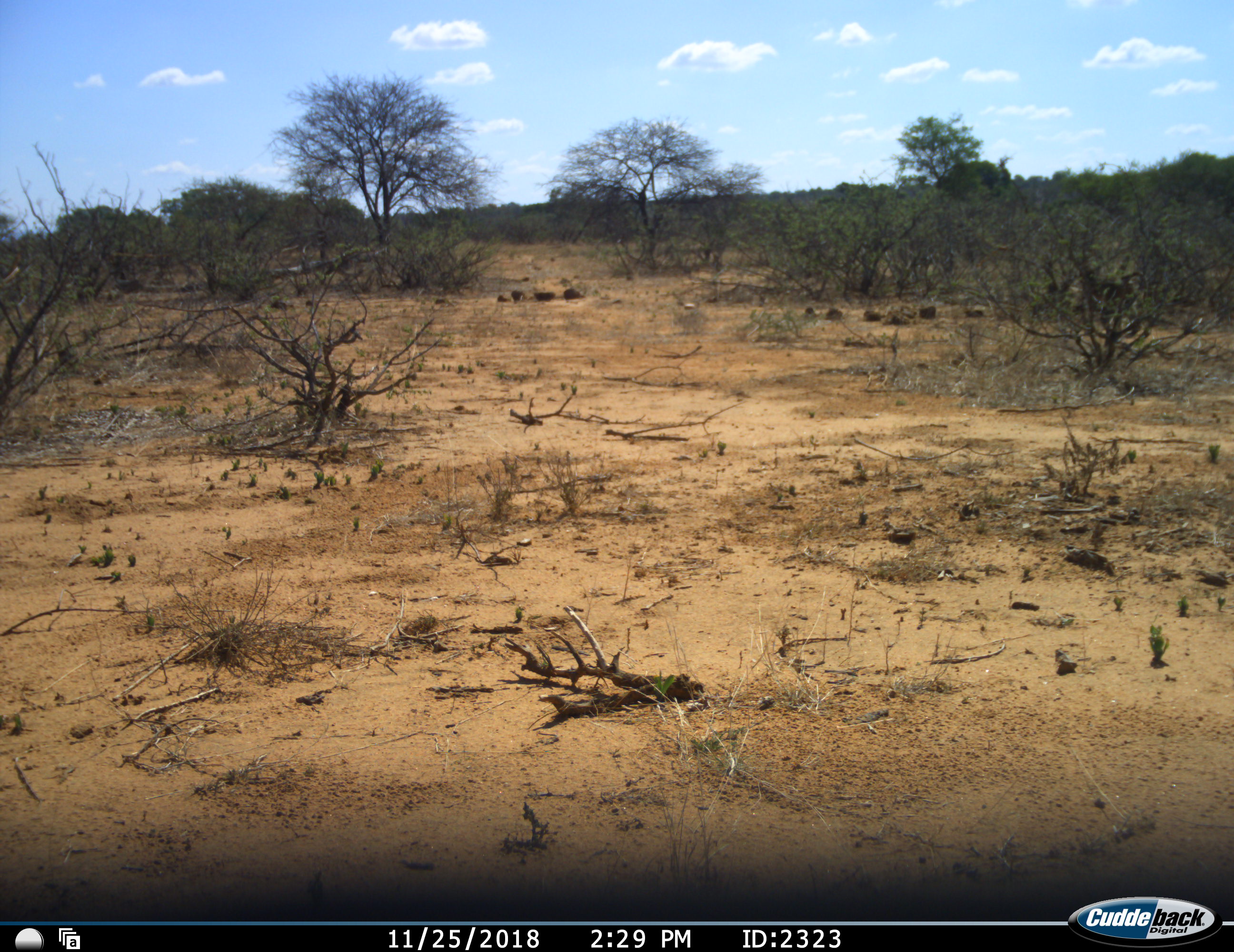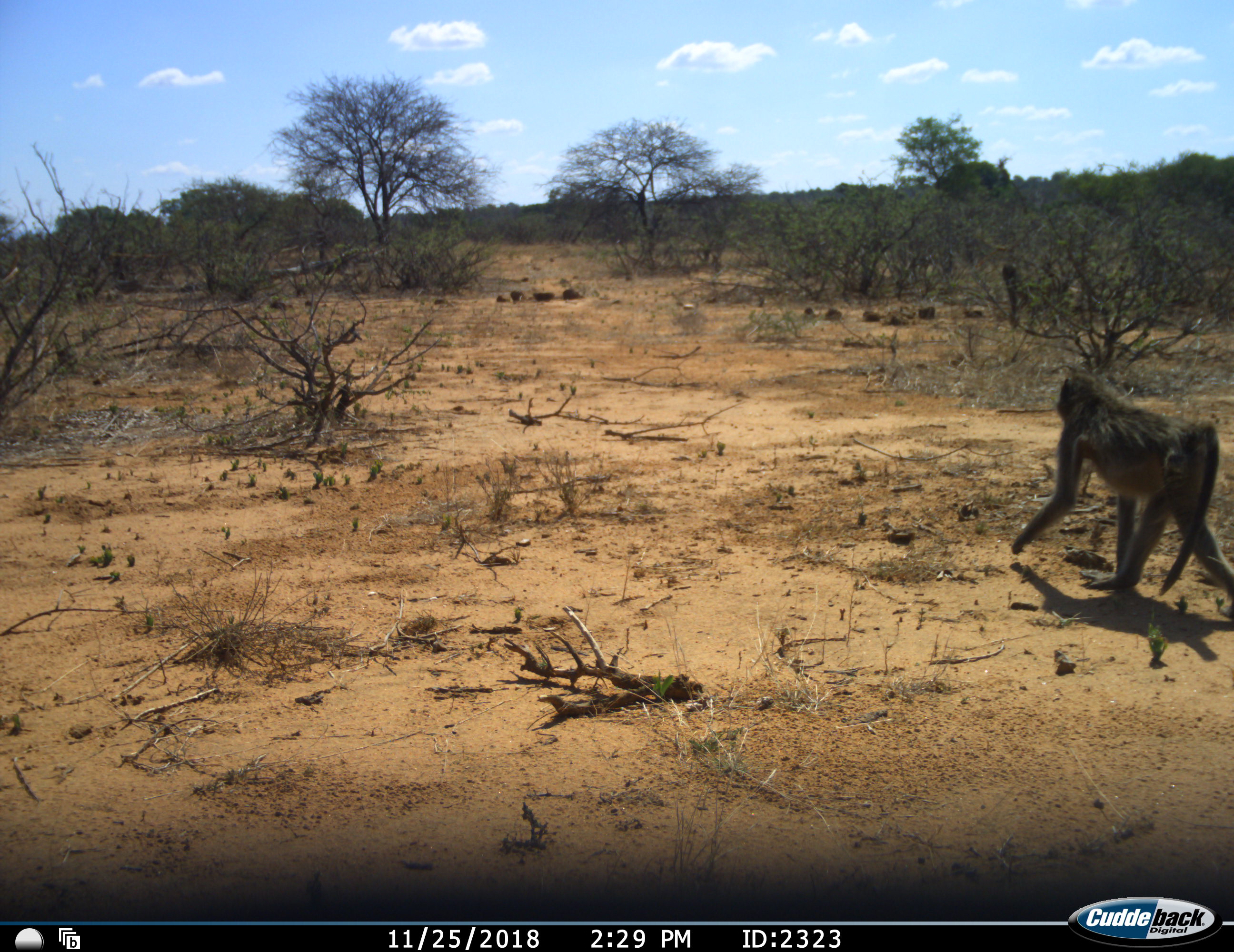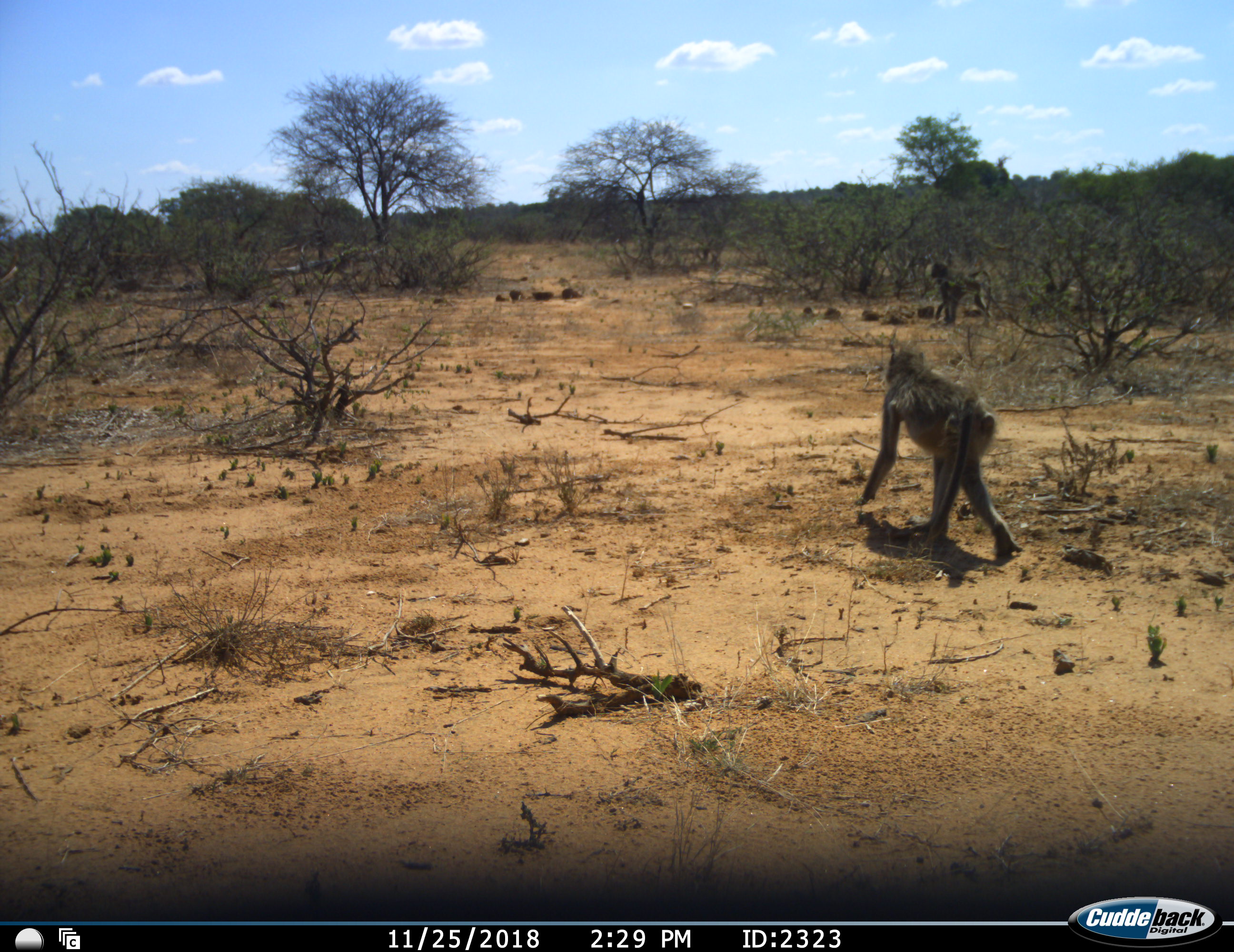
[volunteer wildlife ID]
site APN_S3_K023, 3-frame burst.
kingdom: Animalia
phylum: Chordata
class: Mammalia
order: Primates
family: Cercopithecidae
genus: Papio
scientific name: Papio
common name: baboon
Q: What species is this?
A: Baboon (Papio).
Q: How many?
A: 2.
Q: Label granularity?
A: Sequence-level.